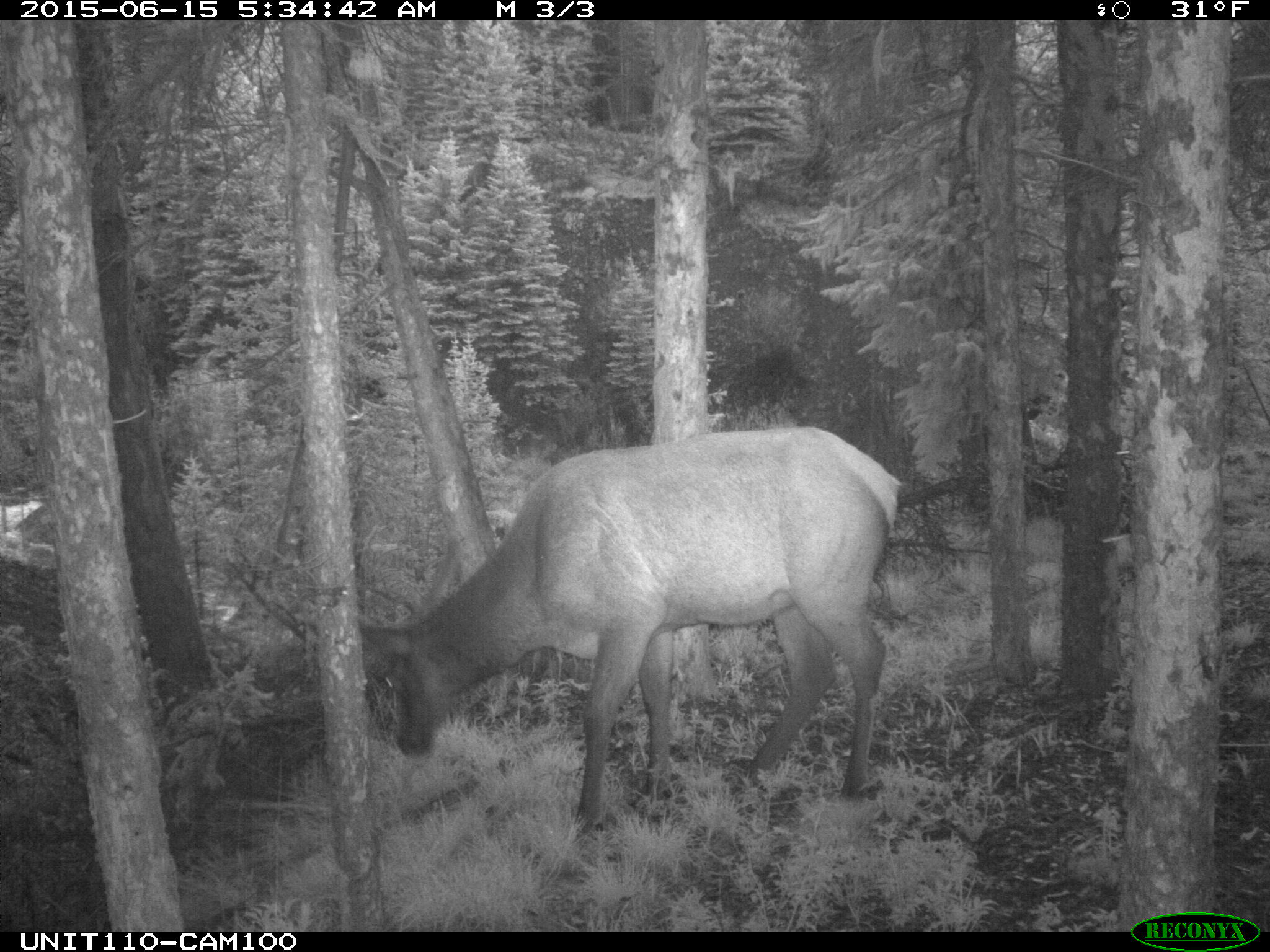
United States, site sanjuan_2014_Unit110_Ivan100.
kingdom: Animalia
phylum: Chordata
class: Mammalia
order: Artiodactyla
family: Cervidae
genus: Cervus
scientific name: Cervus elaphus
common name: red deer